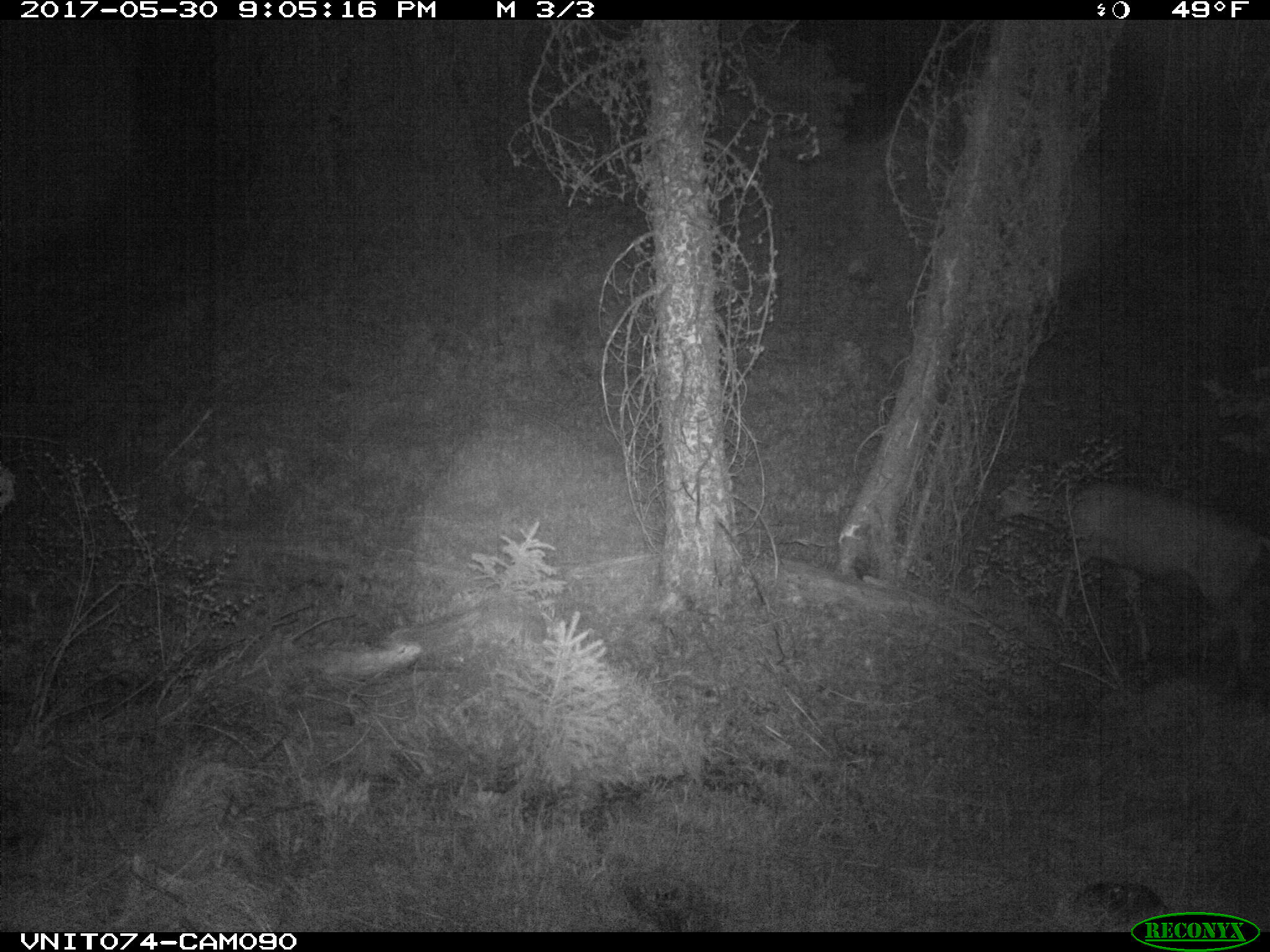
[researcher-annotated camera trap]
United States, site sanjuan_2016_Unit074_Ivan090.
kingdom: Animalia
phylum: Chordata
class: Mammalia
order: Artiodactyla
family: Cervidae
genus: Odocoileus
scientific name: Odocoileus hemionus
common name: mule deer